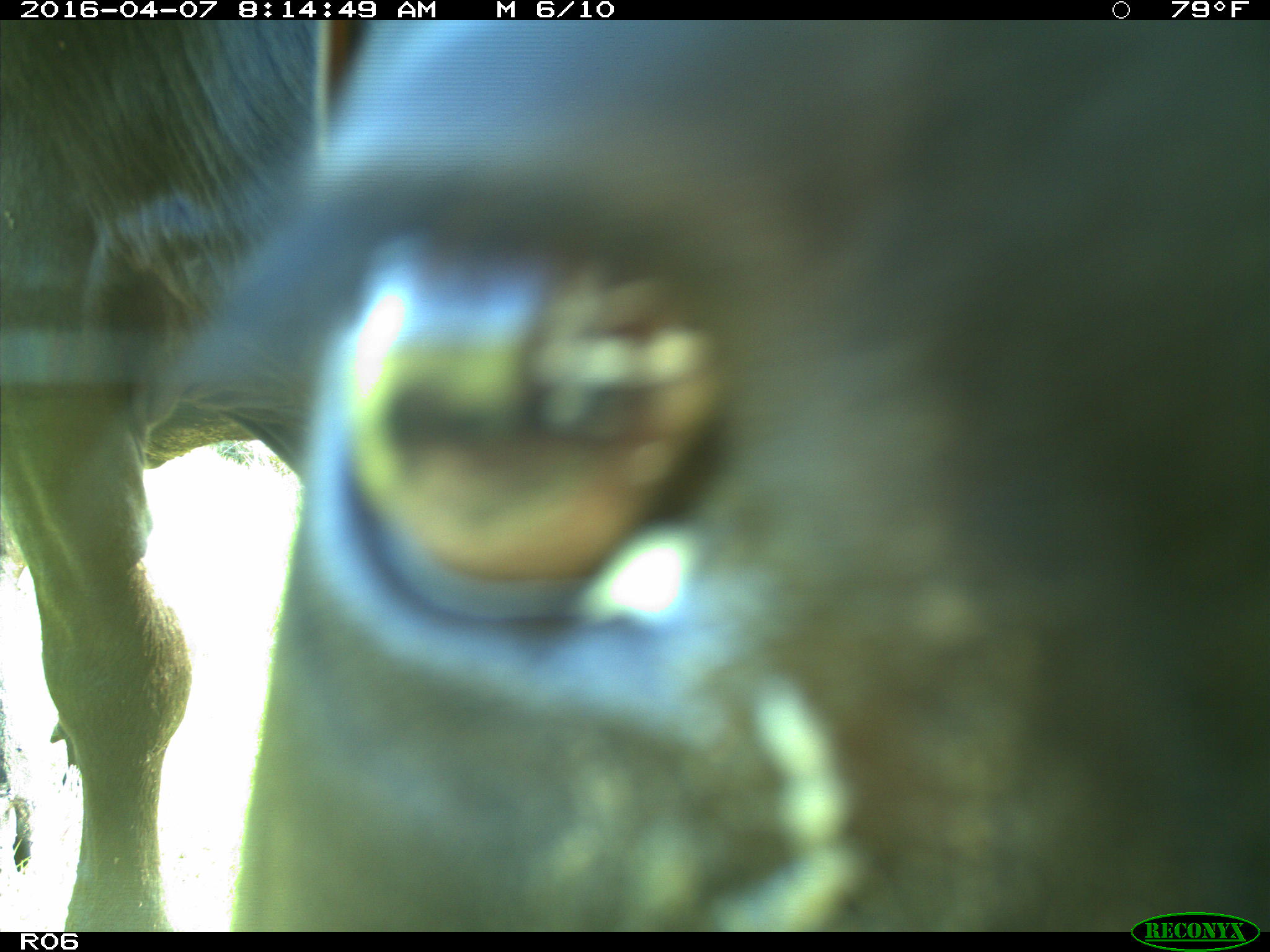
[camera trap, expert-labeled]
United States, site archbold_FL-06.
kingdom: Animalia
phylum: Chordata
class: Mammalia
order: Artiodactyla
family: Bovidae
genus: Bos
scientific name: Bos taurus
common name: domestic cow